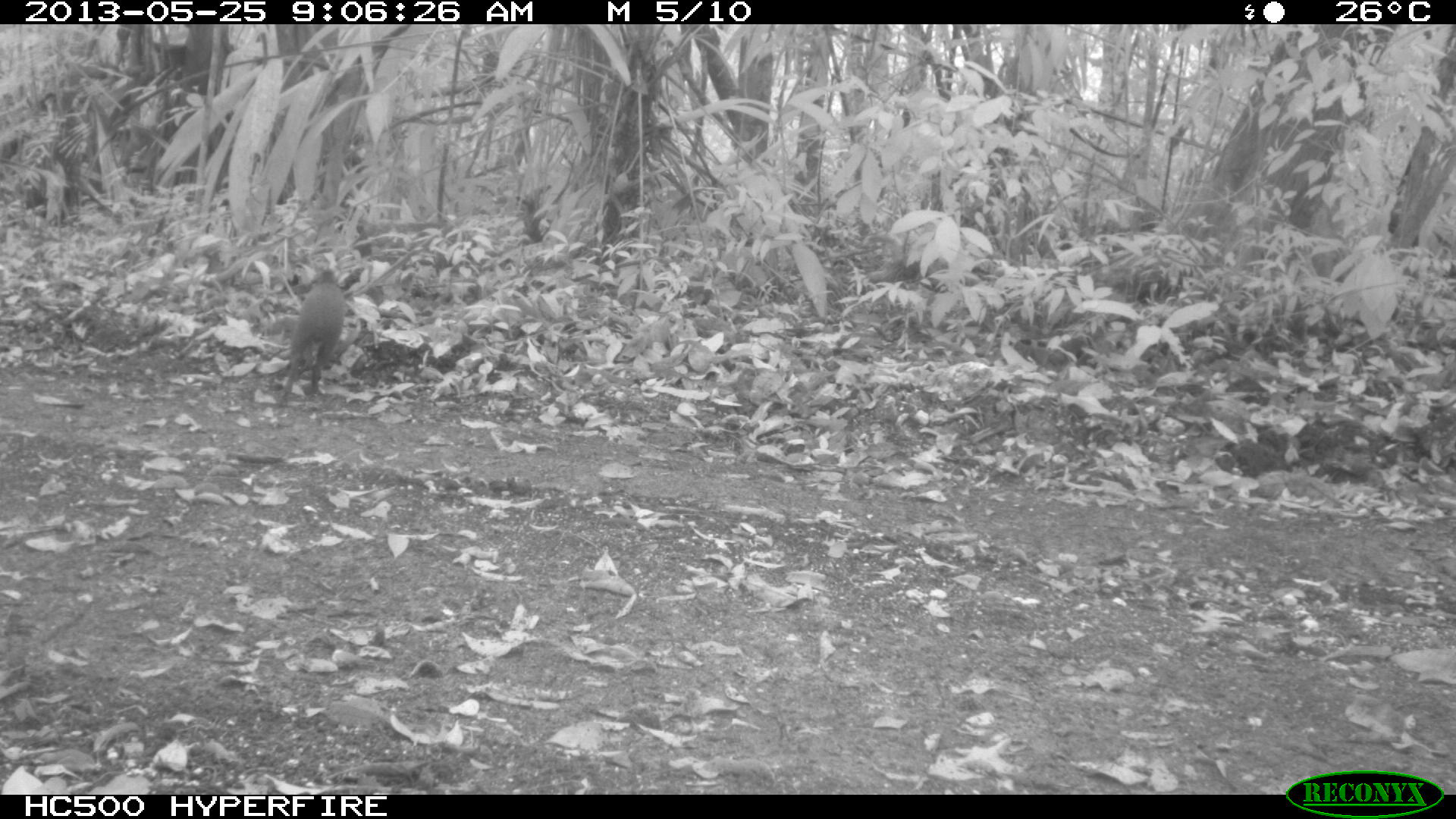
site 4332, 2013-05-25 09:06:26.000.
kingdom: Animalia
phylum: Chordata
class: Mammalia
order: Rodentia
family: Dasyproctidae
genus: Dasyprocta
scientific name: Dasyprocta punctata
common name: central american agouti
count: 1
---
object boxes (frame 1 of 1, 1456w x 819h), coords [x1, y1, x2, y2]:
dasyprocta punctata: [279, 267, 348, 405]